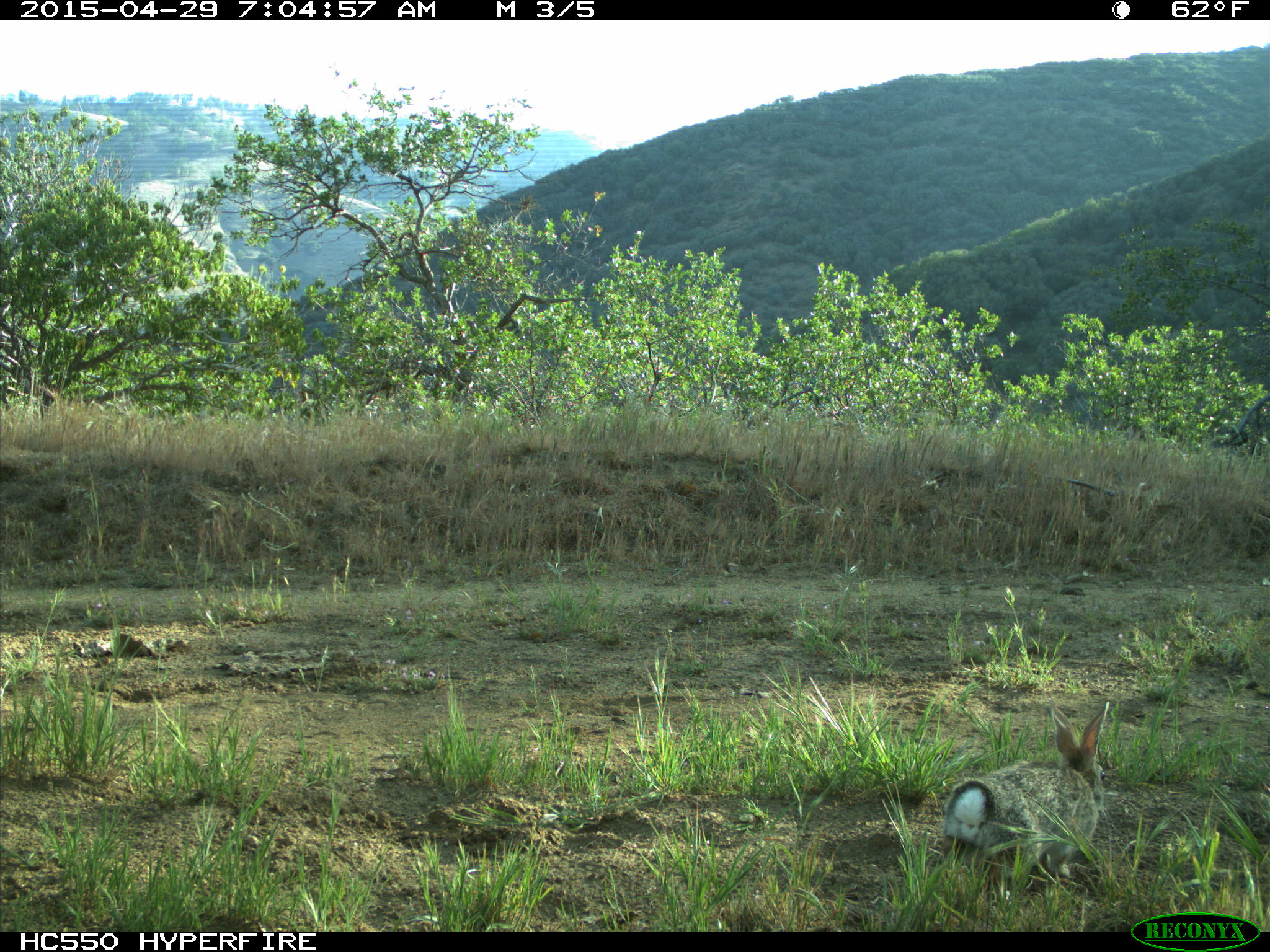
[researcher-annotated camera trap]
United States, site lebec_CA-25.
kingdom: Animalia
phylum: Chordata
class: Mammalia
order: Lagomorpha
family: Leporidae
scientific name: Leporidae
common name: rabbits and hares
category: unidentified rabbit